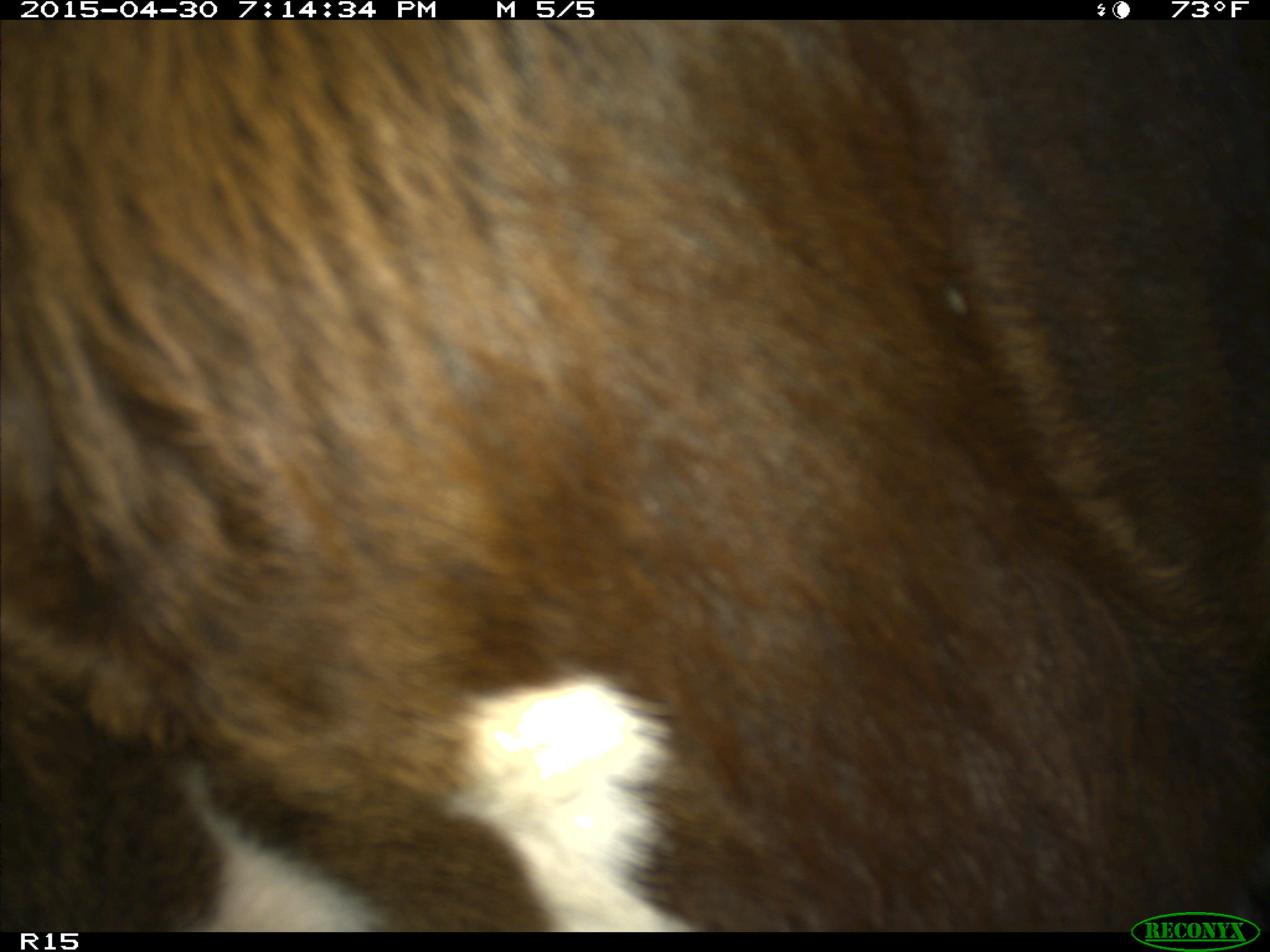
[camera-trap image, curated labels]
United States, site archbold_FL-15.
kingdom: Animalia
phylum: Chordata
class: Mammalia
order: Artiodactyla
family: Bovidae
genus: Bos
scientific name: Bos taurus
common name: domestic cow